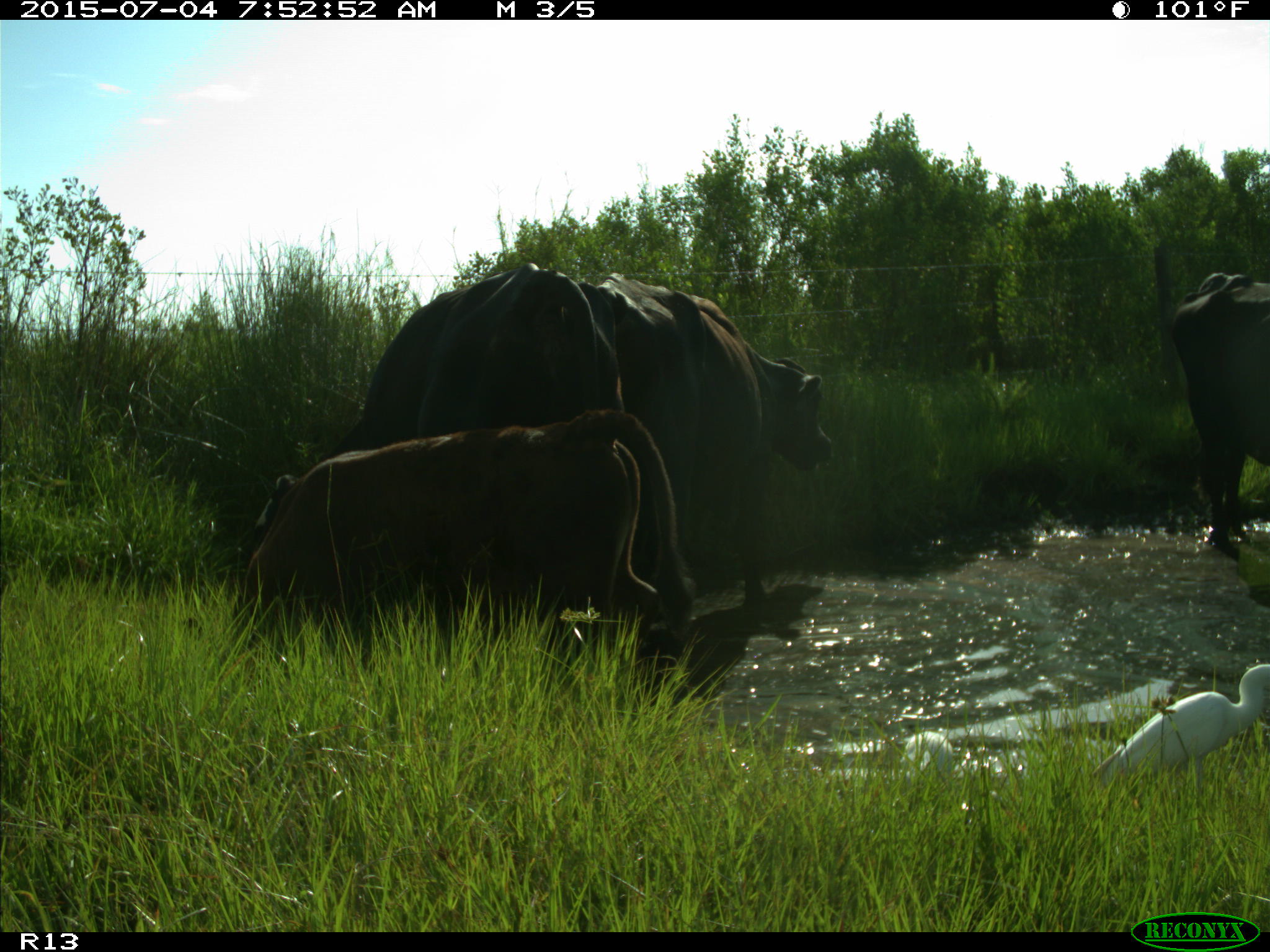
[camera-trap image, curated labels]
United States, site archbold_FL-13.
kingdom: Animalia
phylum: Chordata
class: Mammalia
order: Artiodactyla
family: Bovidae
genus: Bos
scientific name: Bos taurus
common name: domestic cow